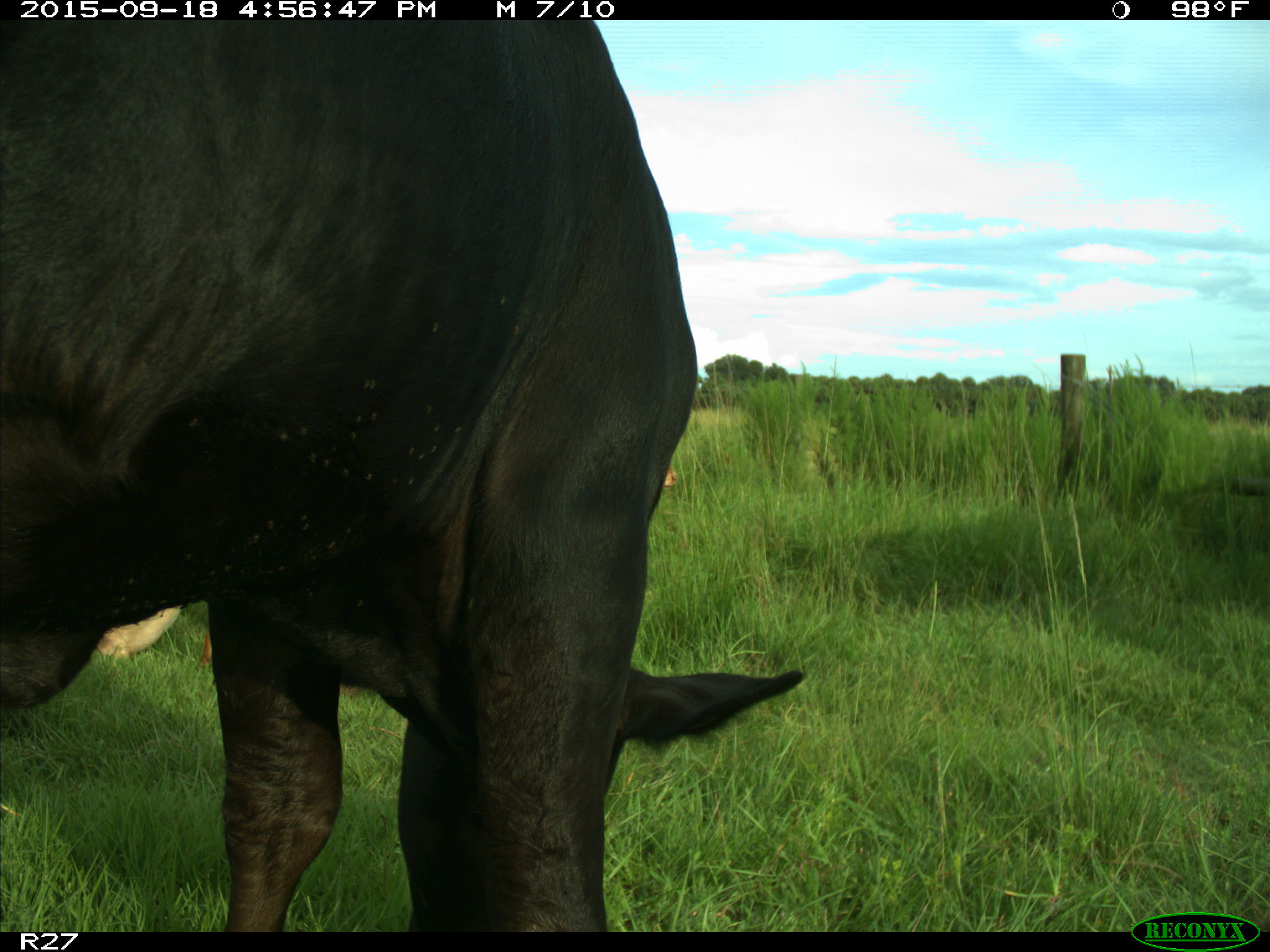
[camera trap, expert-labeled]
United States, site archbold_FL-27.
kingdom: Animalia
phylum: Chordata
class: Mammalia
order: Artiodactyla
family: Bovidae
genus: Bos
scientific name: Bos taurus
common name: domestic cow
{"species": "Bos taurus (domestic cow)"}